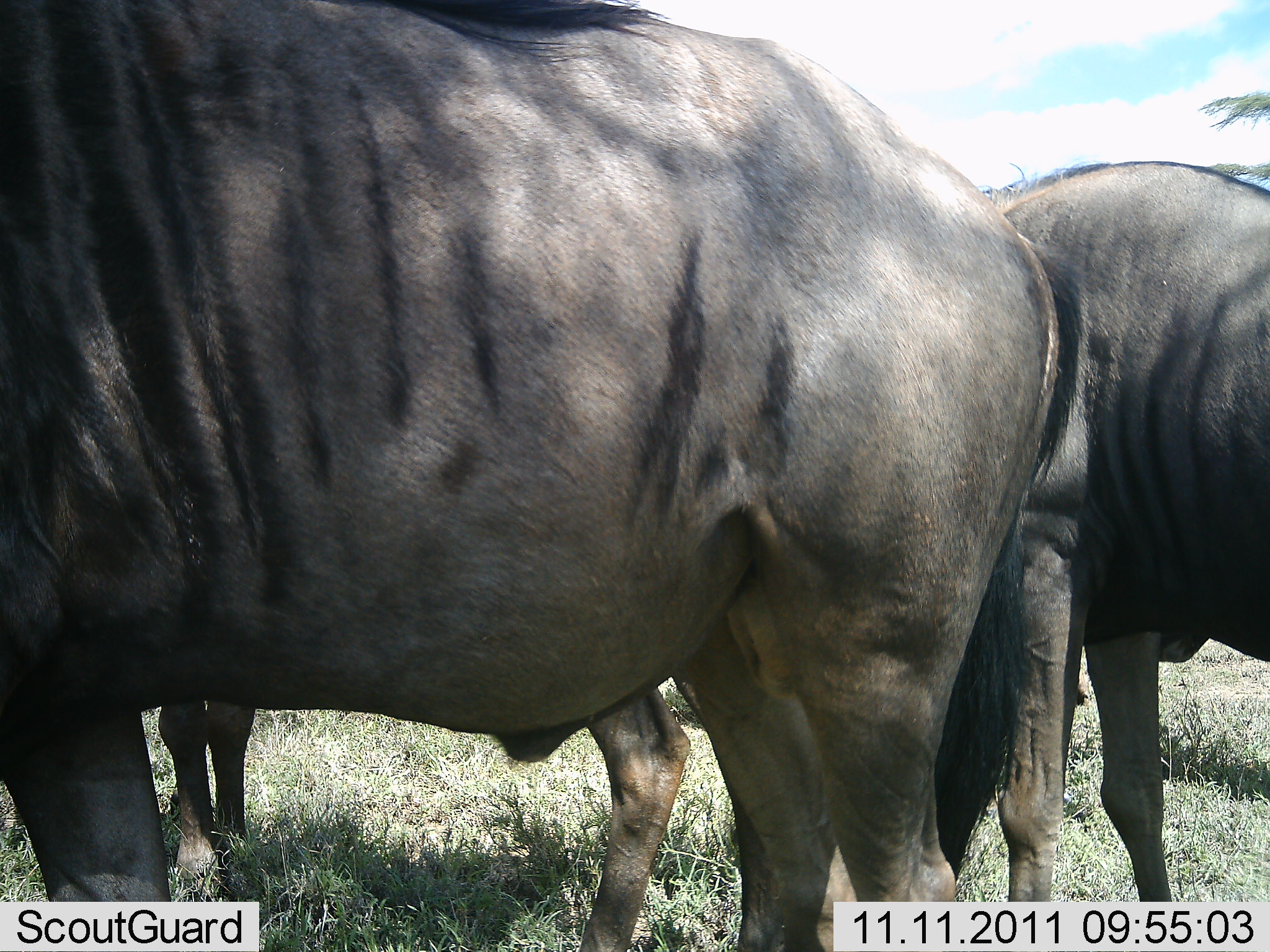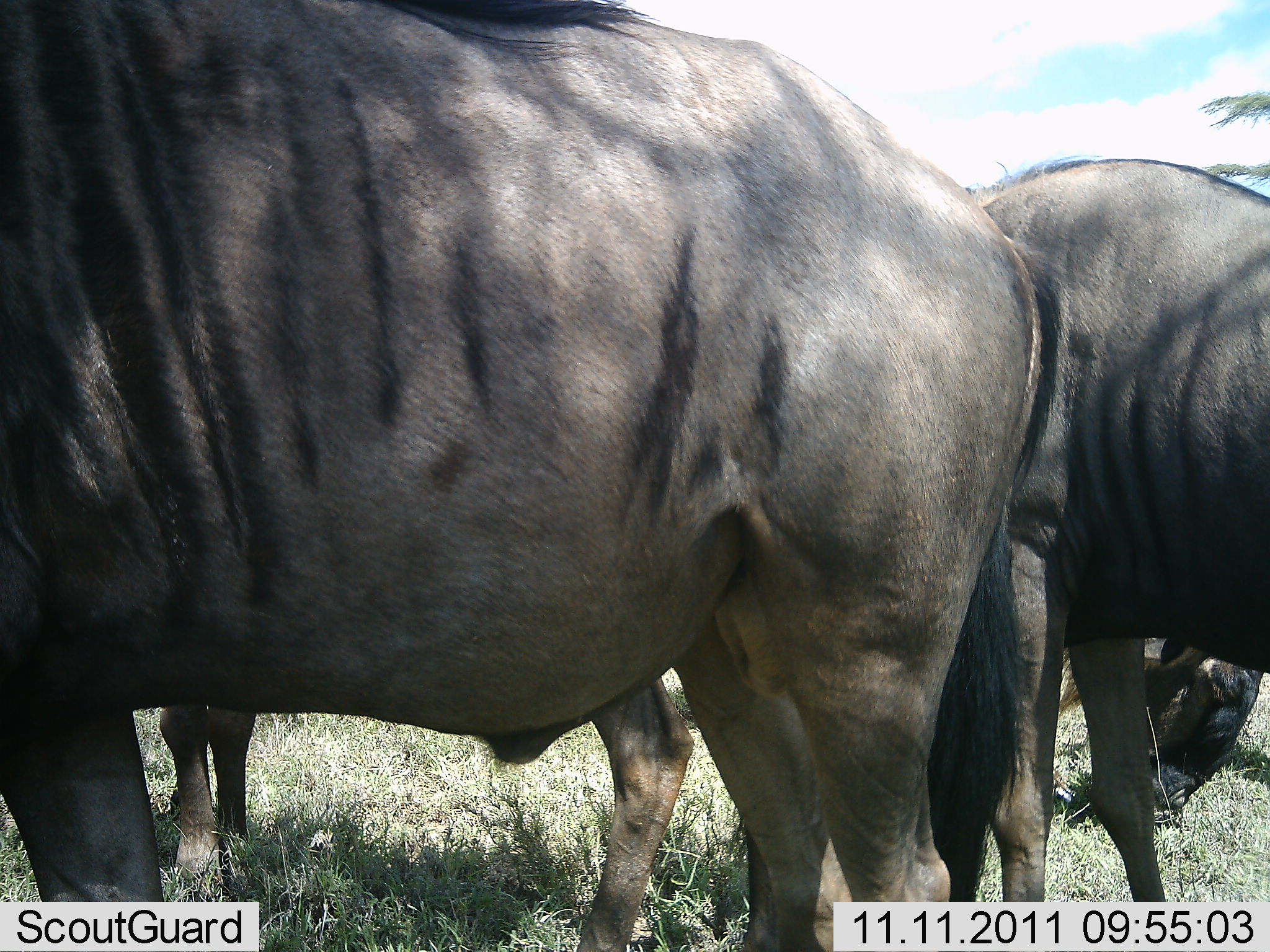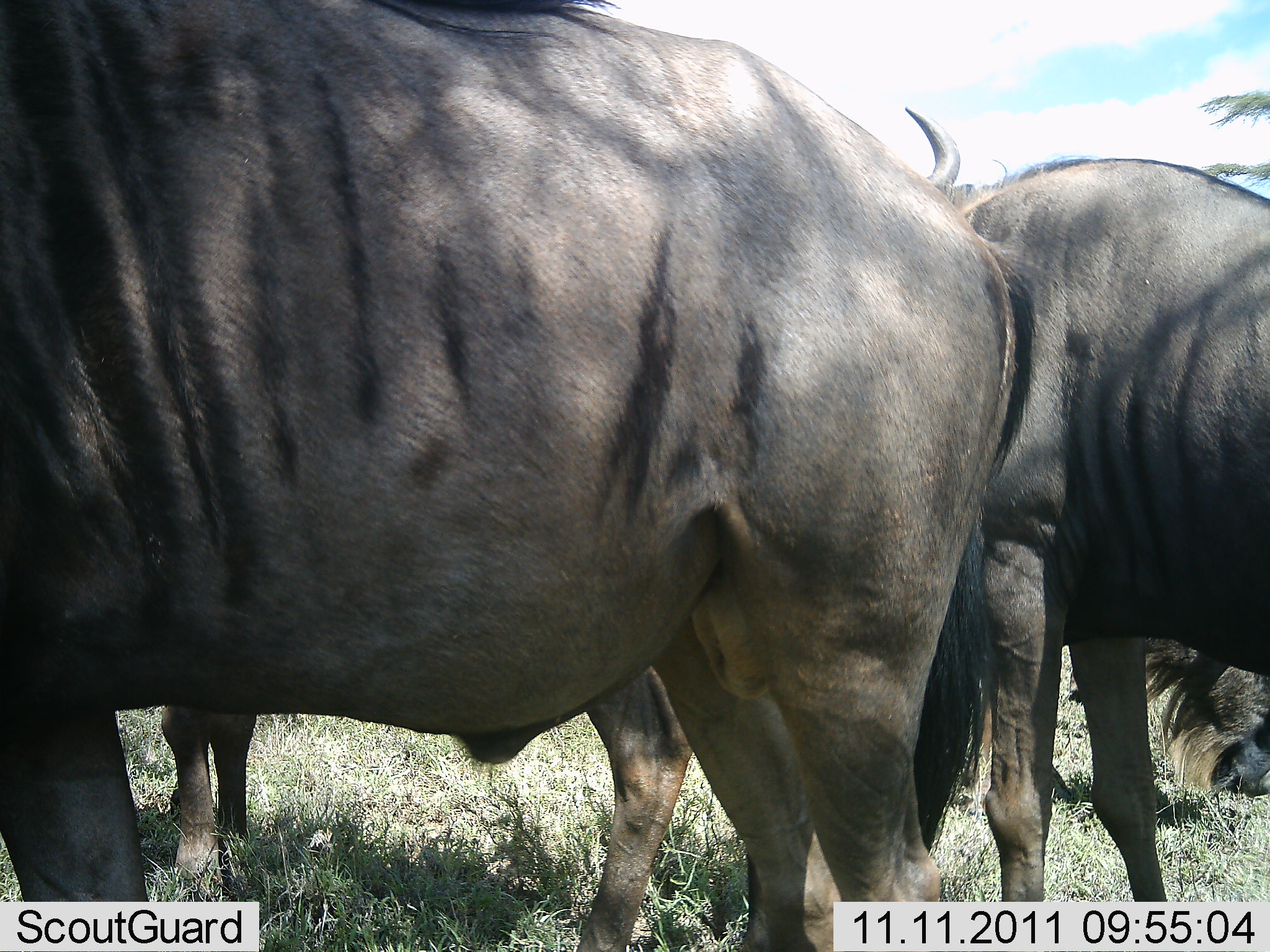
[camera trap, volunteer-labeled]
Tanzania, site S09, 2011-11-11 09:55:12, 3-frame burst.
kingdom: Animalia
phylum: Chordata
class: Mammalia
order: Artiodactyla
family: Bovidae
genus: Connochaetes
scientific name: Connochaetes taurinus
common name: blue wildebeest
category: wildebeest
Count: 4.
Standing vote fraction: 93%.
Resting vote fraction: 7%.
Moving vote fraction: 7%.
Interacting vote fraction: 0%.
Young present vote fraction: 0%.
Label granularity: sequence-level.